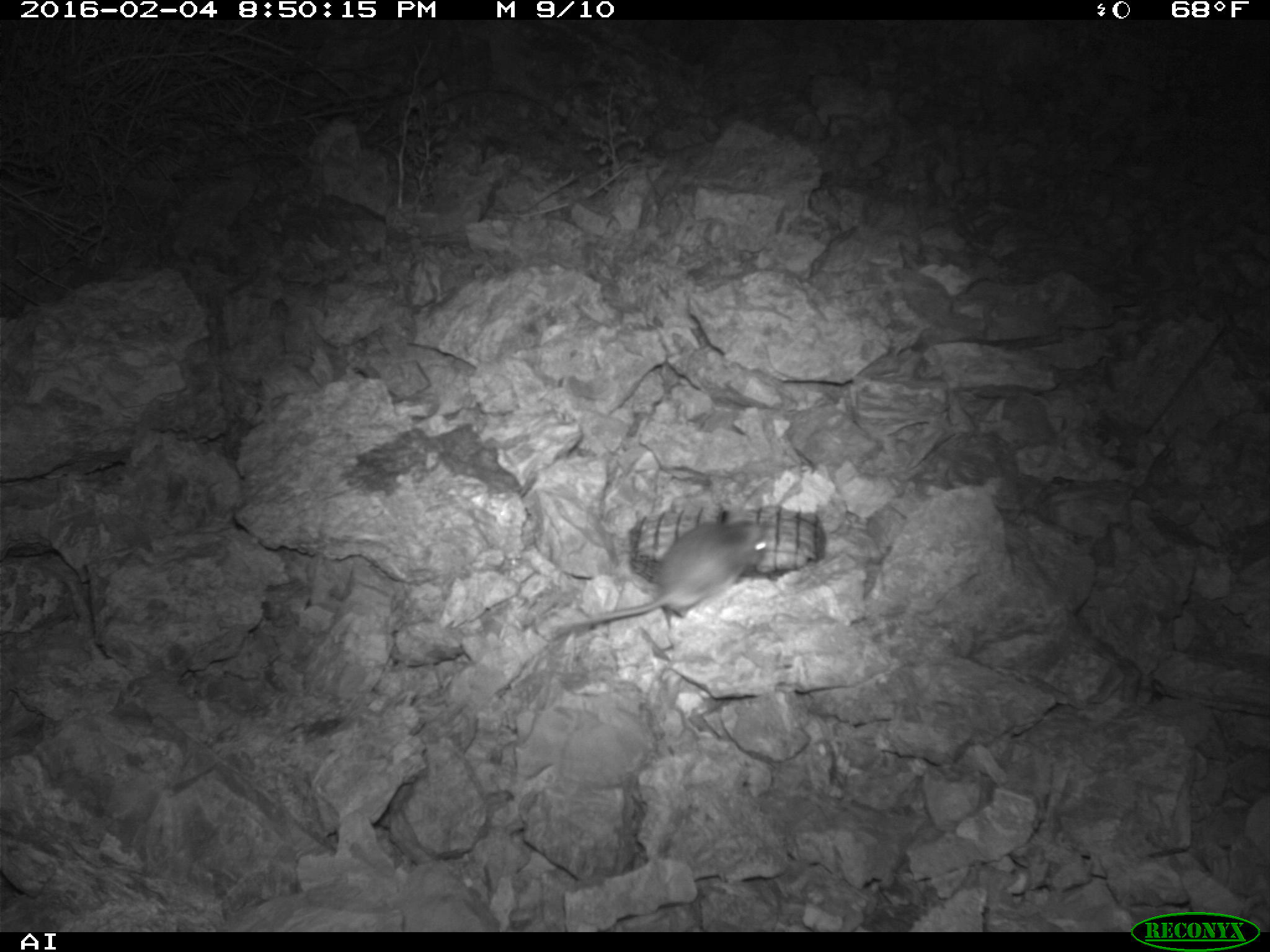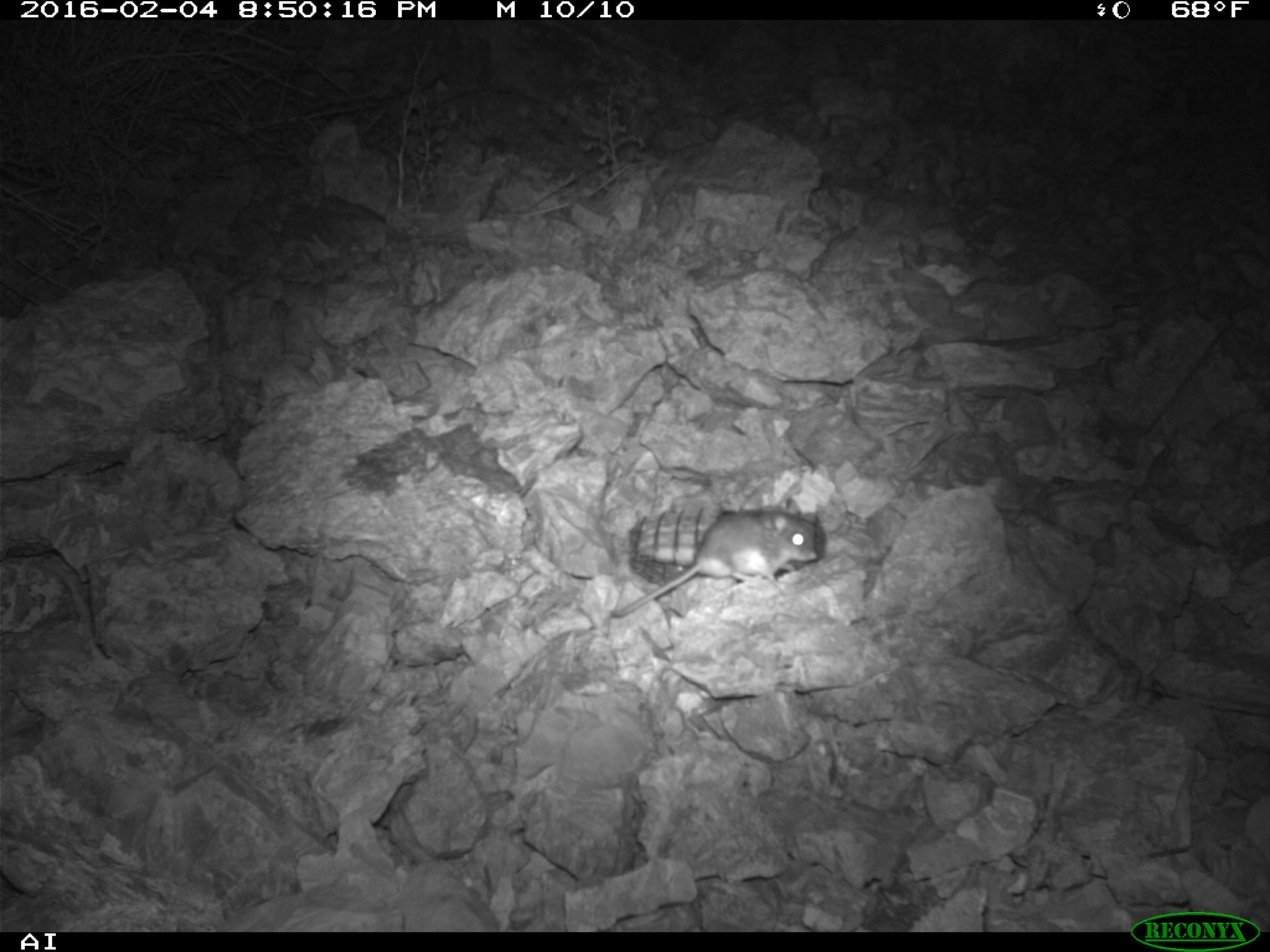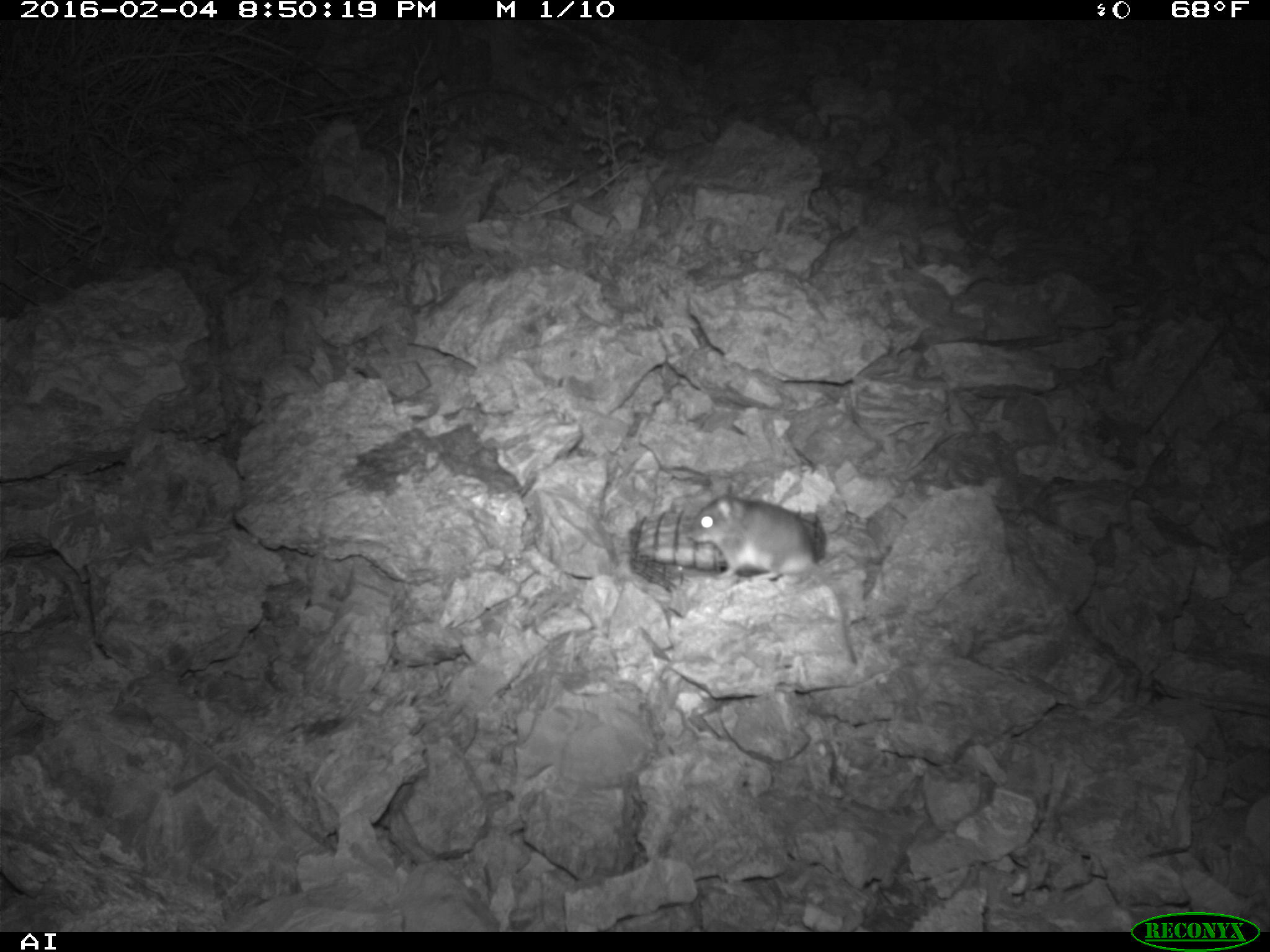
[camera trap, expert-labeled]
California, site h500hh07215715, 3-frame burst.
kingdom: Animalia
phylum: Chordata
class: Mammalia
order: Rodentia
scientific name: Rodentia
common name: rodent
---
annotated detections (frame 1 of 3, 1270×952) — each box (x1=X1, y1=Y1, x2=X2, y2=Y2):
rodent: (x1=551, y1=510, x2=772, y2=632)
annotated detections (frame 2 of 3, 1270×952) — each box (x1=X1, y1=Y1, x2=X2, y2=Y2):
rodent: (x1=610, y1=496, x2=817, y2=618)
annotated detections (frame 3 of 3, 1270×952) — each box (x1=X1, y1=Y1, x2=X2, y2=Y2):
rodent: (x1=690, y1=484, x2=856, y2=666)